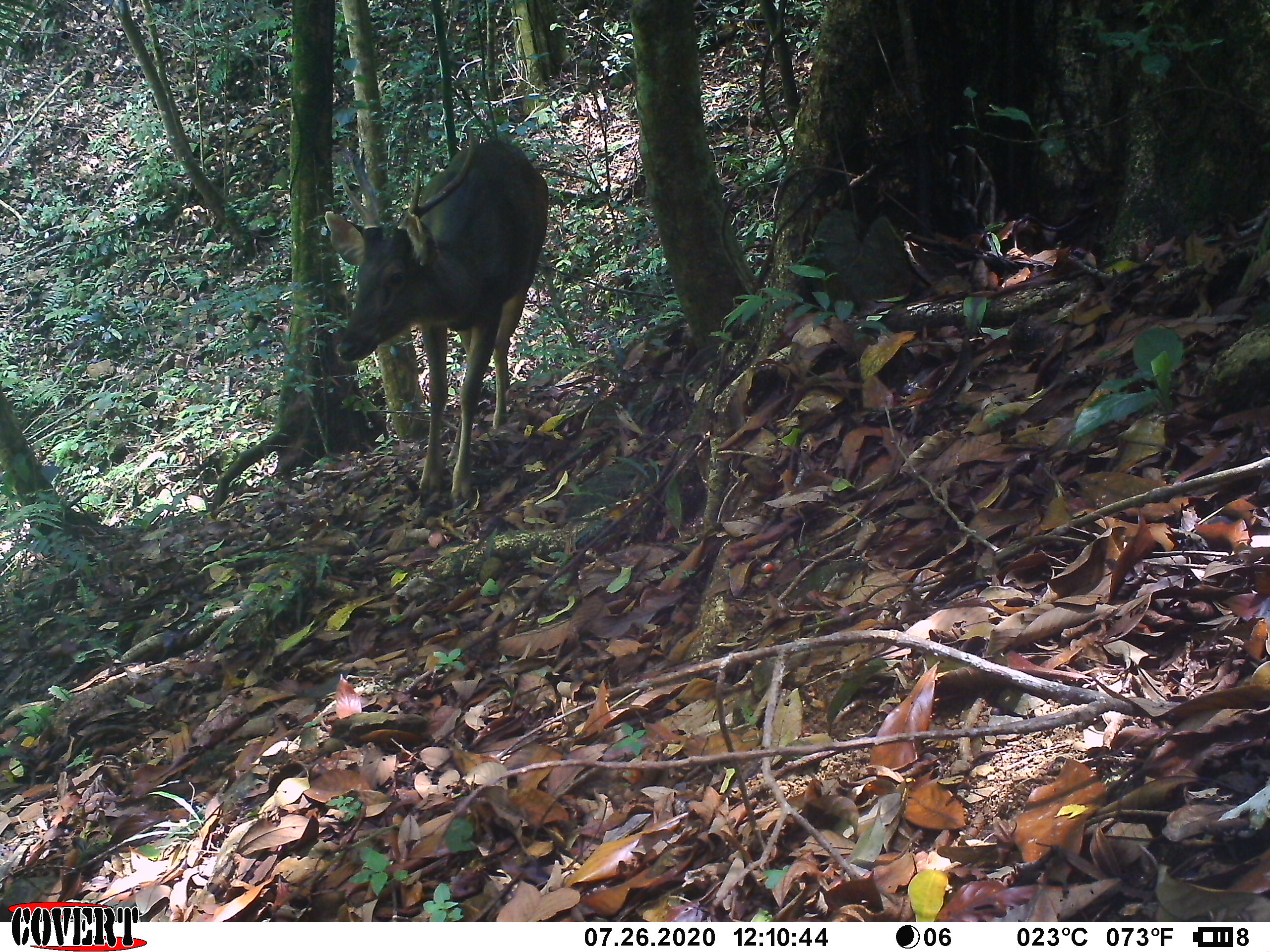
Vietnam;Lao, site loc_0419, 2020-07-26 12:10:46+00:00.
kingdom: Animalia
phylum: Chordata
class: Mammalia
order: Artiodactyla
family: Cervidae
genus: Rusa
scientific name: Rusa unicolor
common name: sambar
Sambar (Rusa unicolor). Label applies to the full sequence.